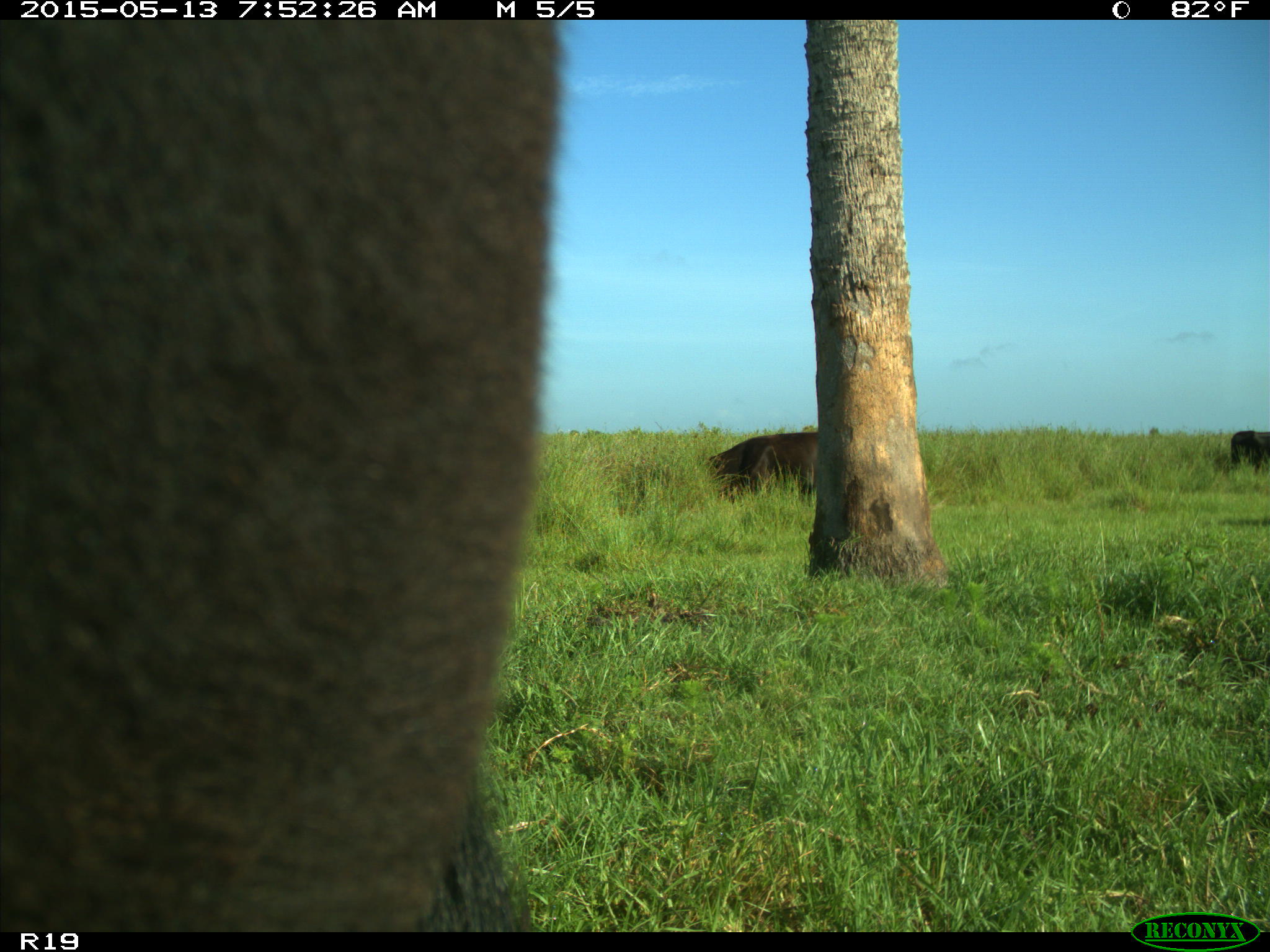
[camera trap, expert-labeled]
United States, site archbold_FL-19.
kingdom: Animalia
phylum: Chordata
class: Mammalia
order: Artiodactyla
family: Bovidae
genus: Bos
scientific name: Bos taurus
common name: domestic cow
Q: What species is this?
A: Bos taurus (domestic cow).